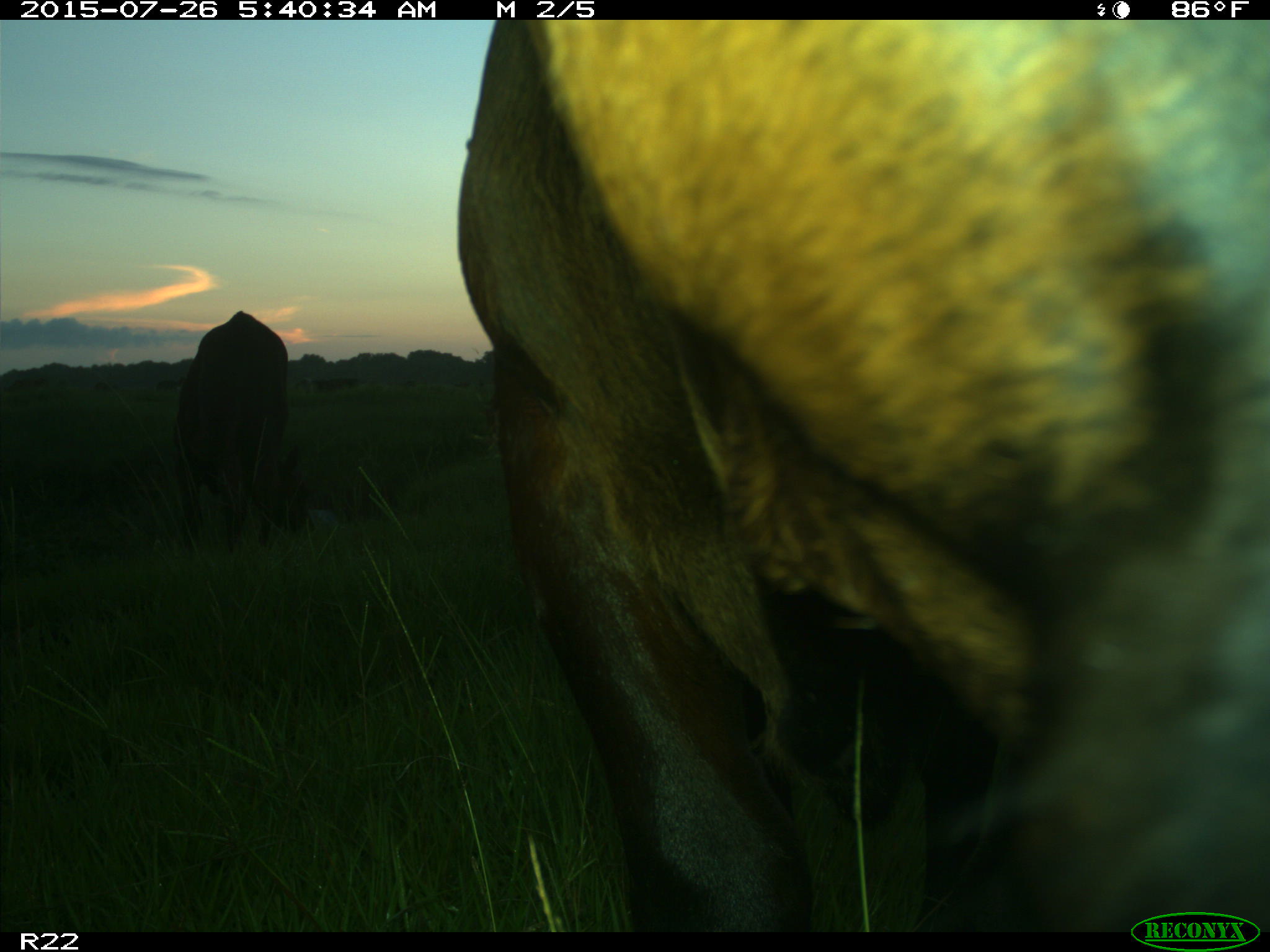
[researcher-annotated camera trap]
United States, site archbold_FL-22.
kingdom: Animalia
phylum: Chordata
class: Aves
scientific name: Aves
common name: birds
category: unidentified bird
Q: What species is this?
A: Unidentified bird (birds) (Aves).